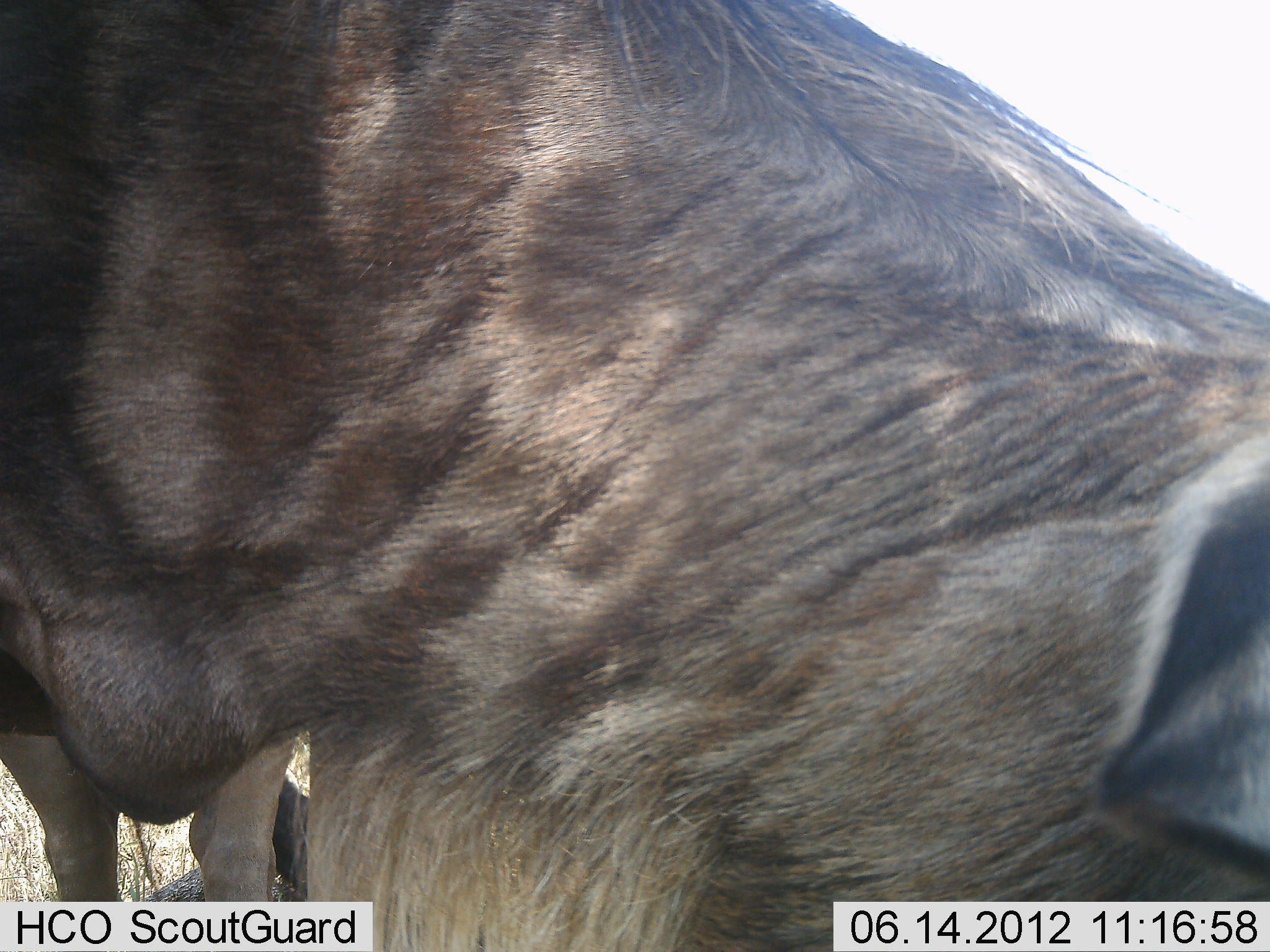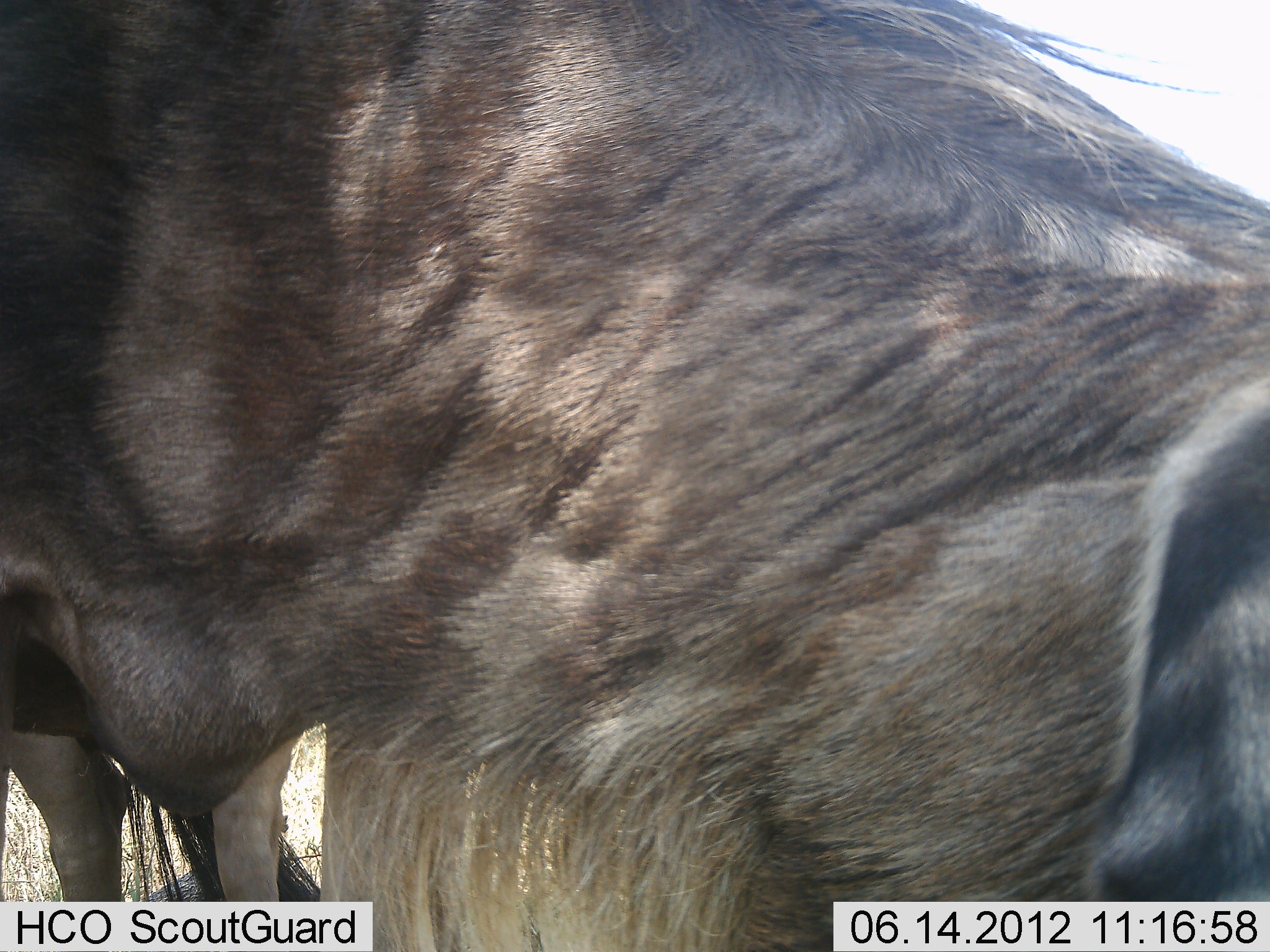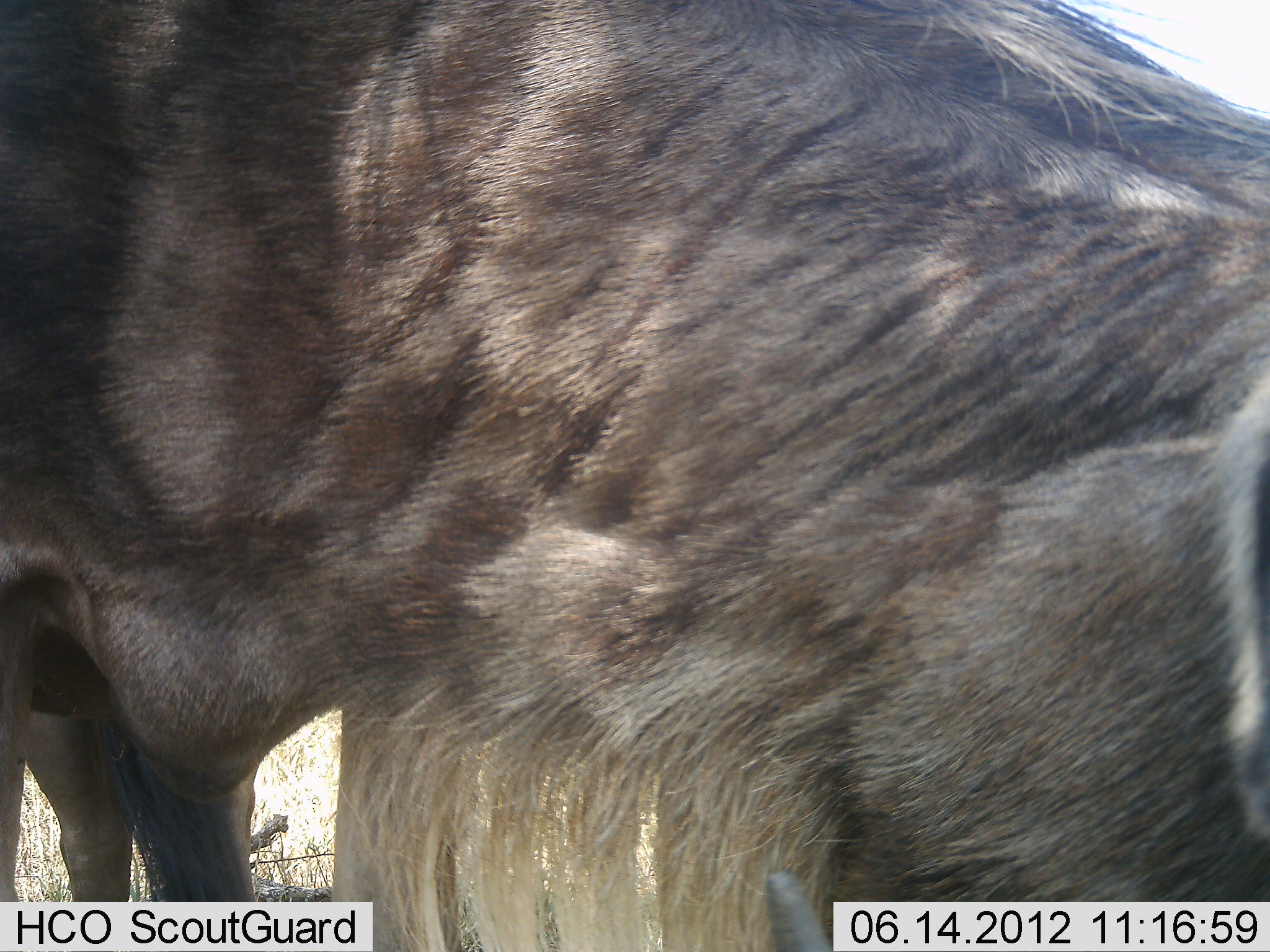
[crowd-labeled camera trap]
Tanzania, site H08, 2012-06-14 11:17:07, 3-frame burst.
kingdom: Animalia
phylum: Chordata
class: Mammalia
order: Artiodactyla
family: Bovidae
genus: Connochaetes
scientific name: Connochaetes taurinus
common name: blue wildebeest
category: wildebeest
Wildebeest (blue wildebeest) (Connochaetes taurinus), count 1. Behavior (volunteer vote fractions): standing 80%, resting 0%, moving 0%, interacting 0%. Young present (vote fraction): 0%. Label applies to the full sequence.